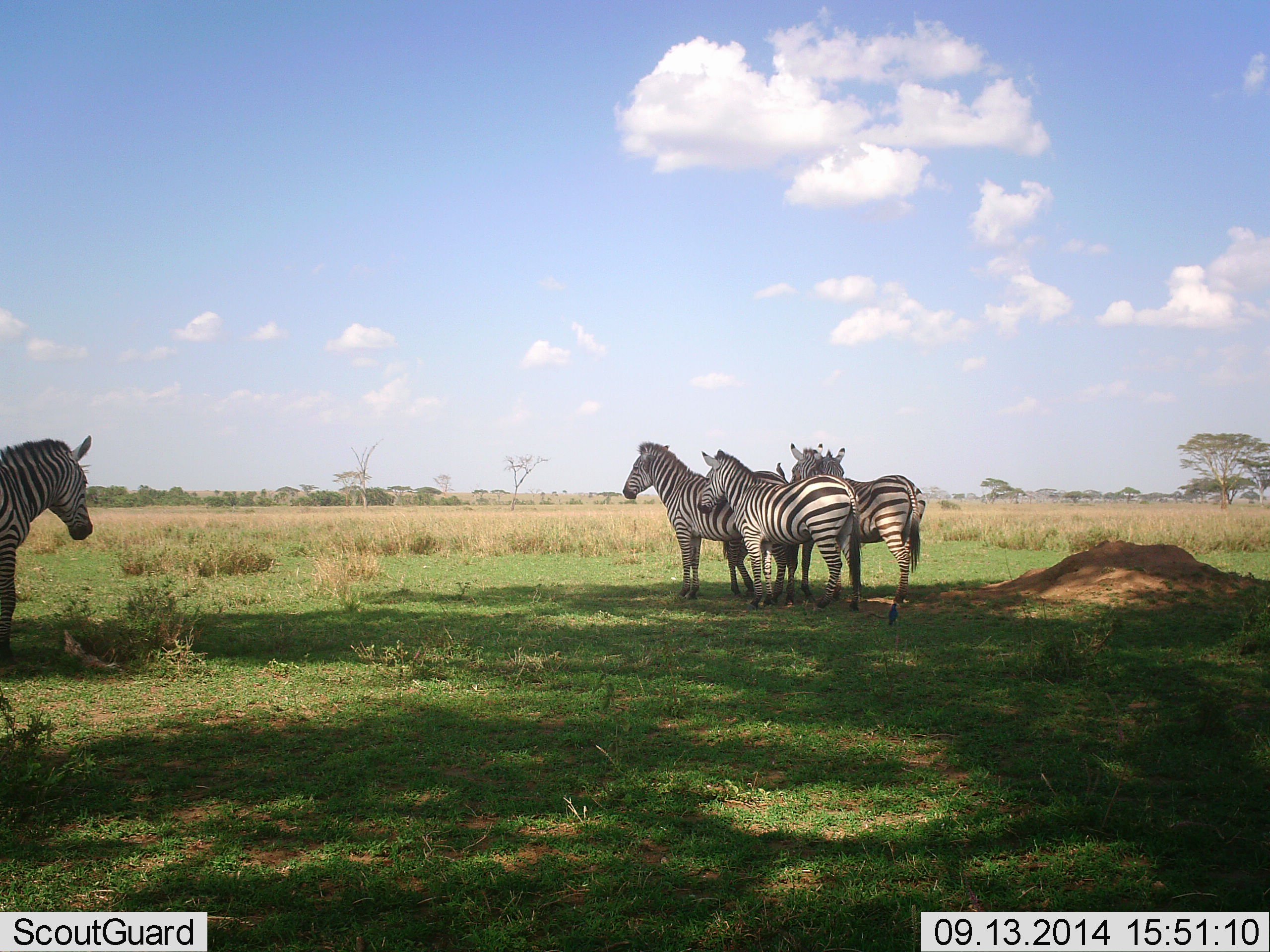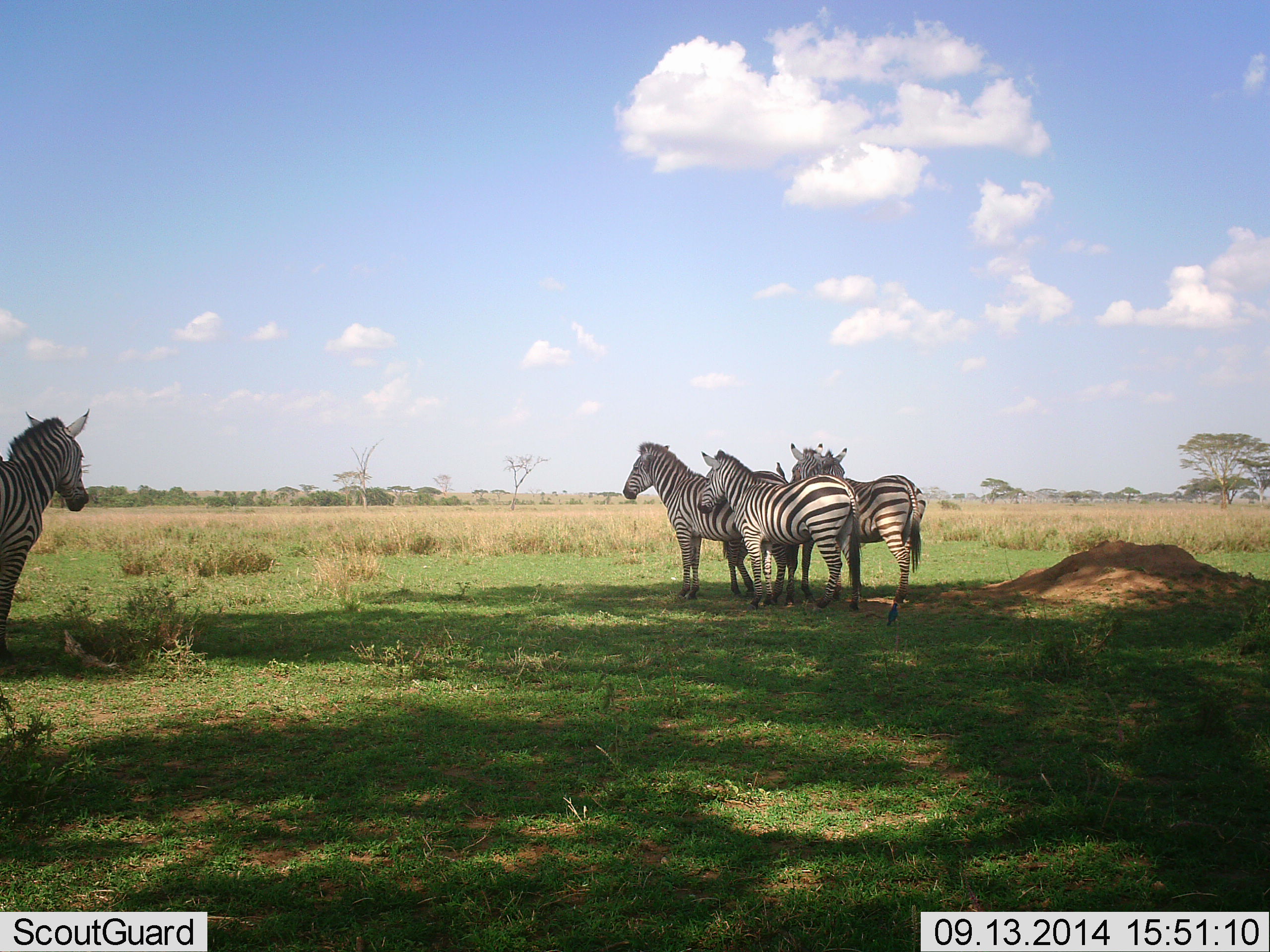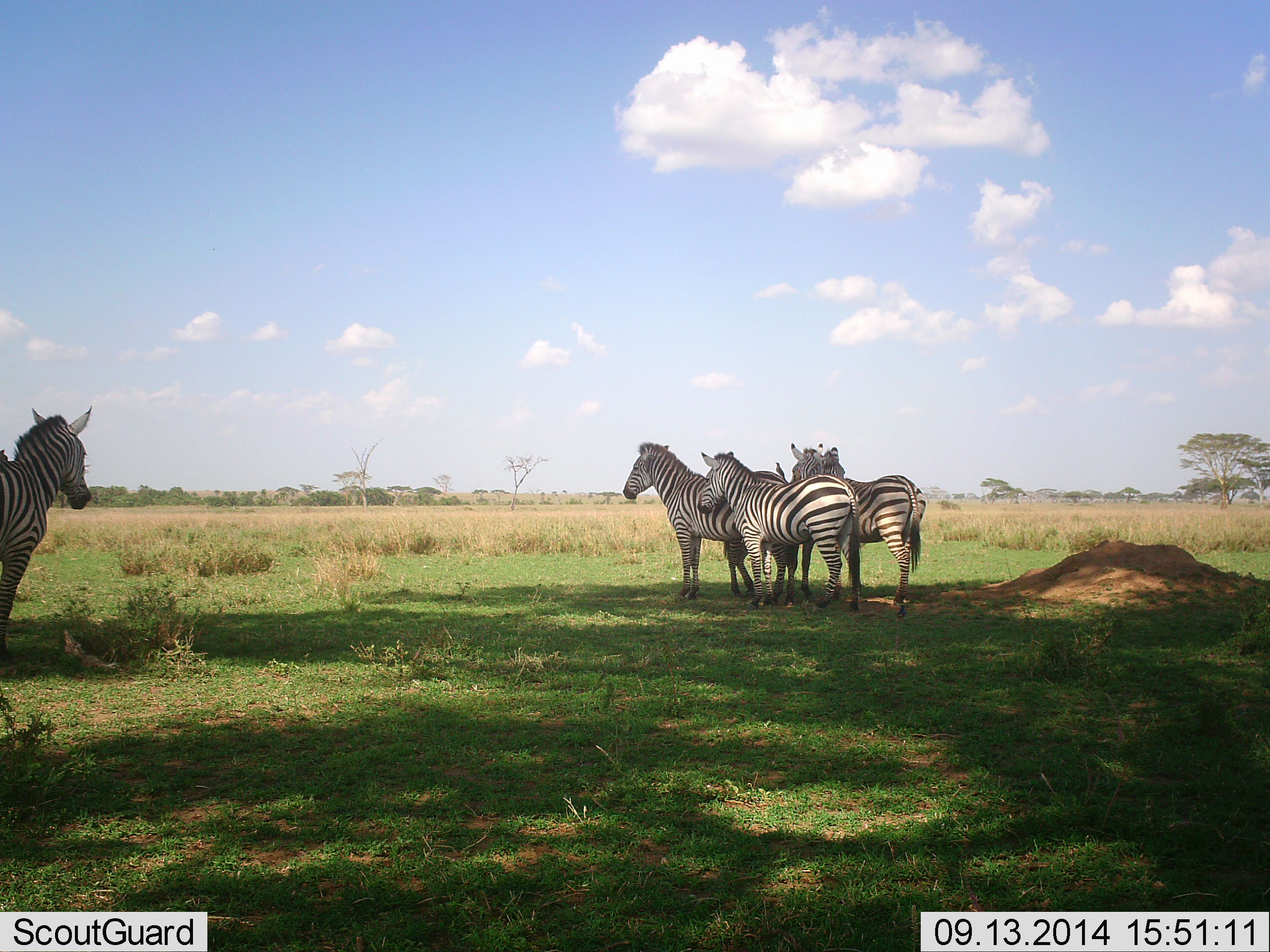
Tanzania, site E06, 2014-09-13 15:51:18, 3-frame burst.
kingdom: Animalia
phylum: Chordata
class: Mammalia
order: Perissodactyla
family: Equidae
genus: Equus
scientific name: Equus quagga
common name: plains zebra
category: zebra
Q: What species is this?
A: Zebra (plains zebra) (Equus quagga).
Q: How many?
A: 5.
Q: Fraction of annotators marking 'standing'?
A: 91%.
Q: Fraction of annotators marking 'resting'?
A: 18%.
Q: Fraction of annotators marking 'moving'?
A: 0%.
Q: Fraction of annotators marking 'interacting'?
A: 9%.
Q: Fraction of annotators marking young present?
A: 9%.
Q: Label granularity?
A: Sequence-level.